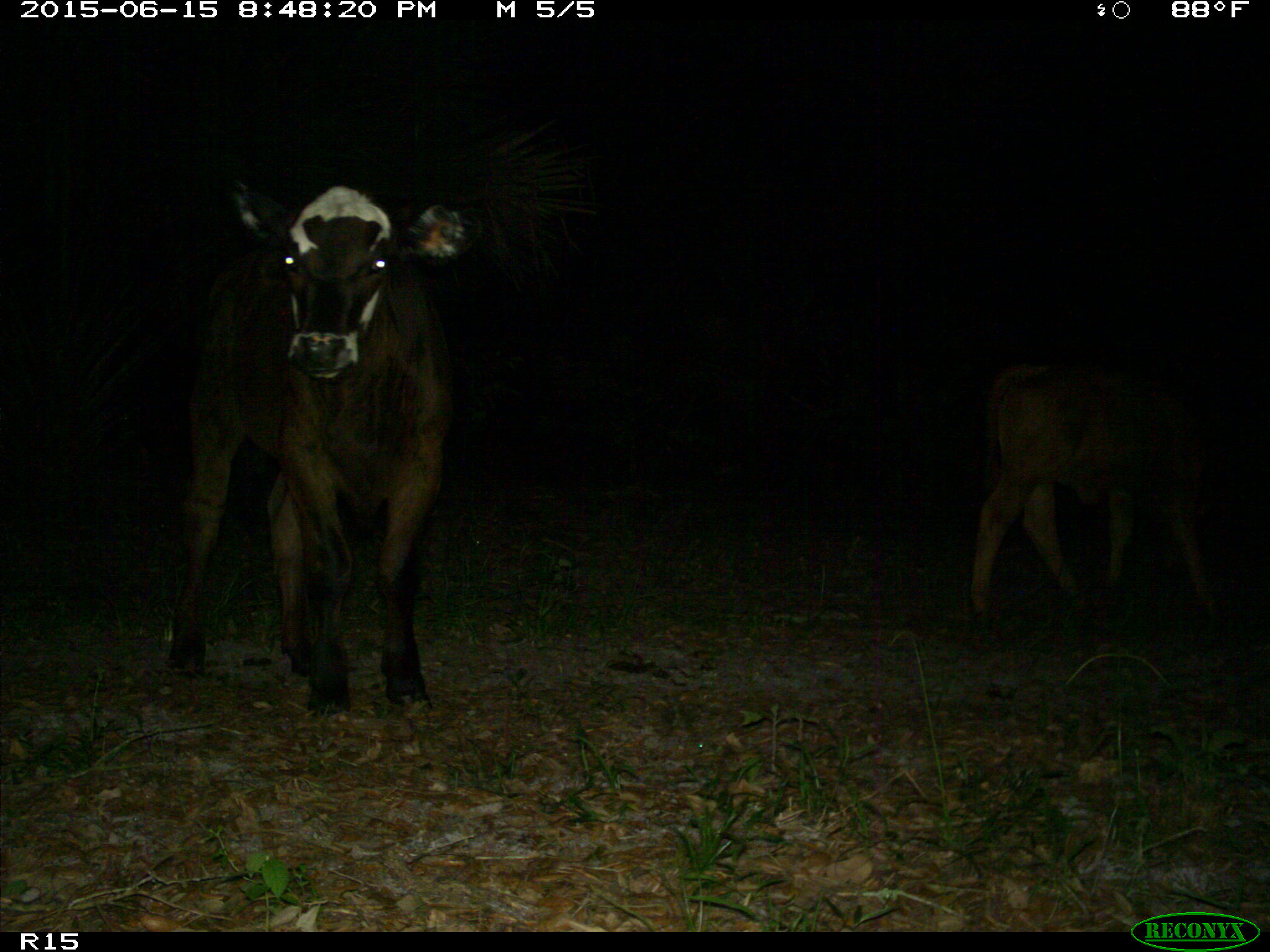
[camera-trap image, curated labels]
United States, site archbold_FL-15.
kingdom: Animalia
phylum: Chordata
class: Mammalia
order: Artiodactyla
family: Bovidae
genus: Bos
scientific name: Bos taurus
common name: domestic cow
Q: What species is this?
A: Bos taurus (domestic cow).